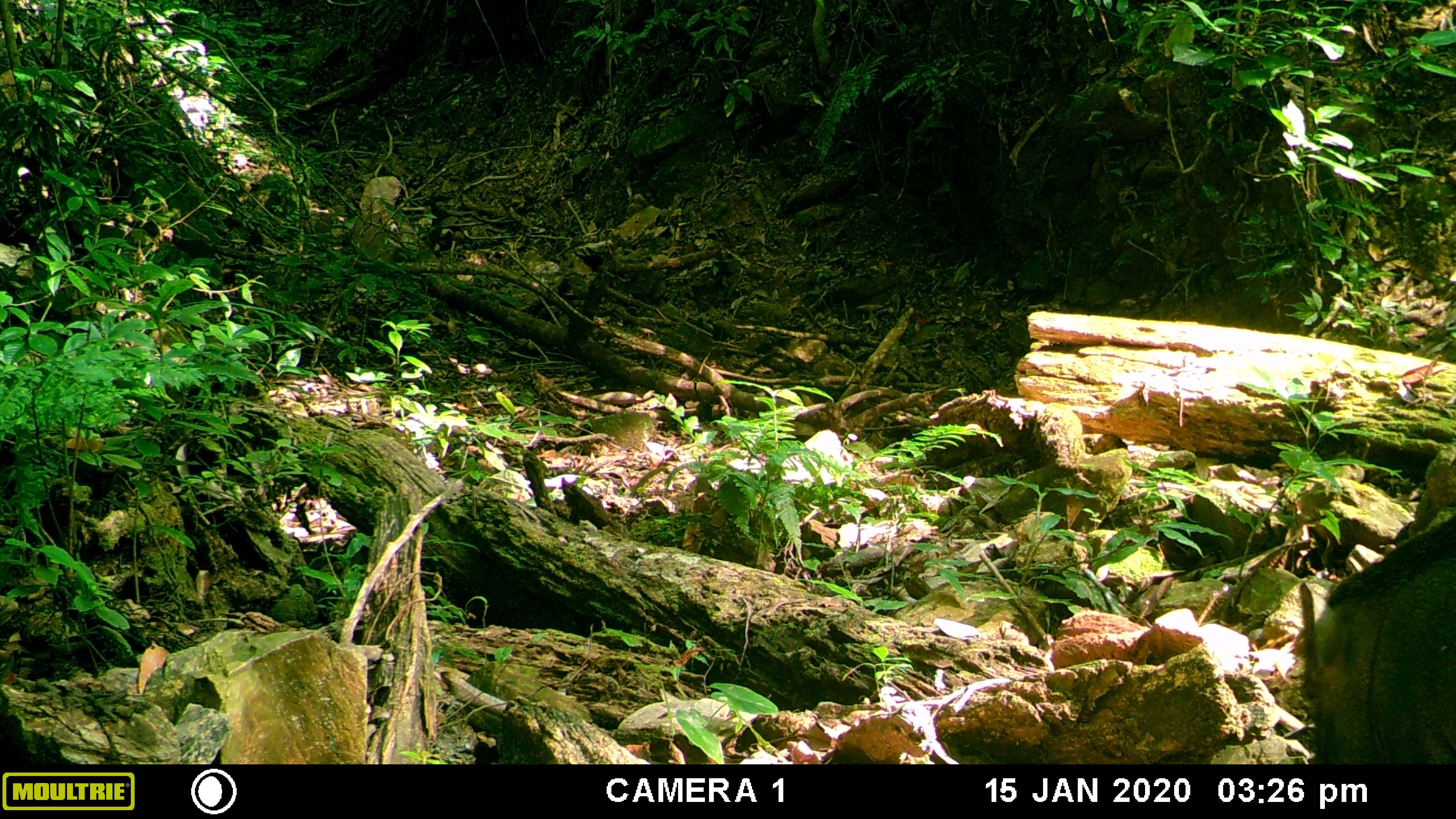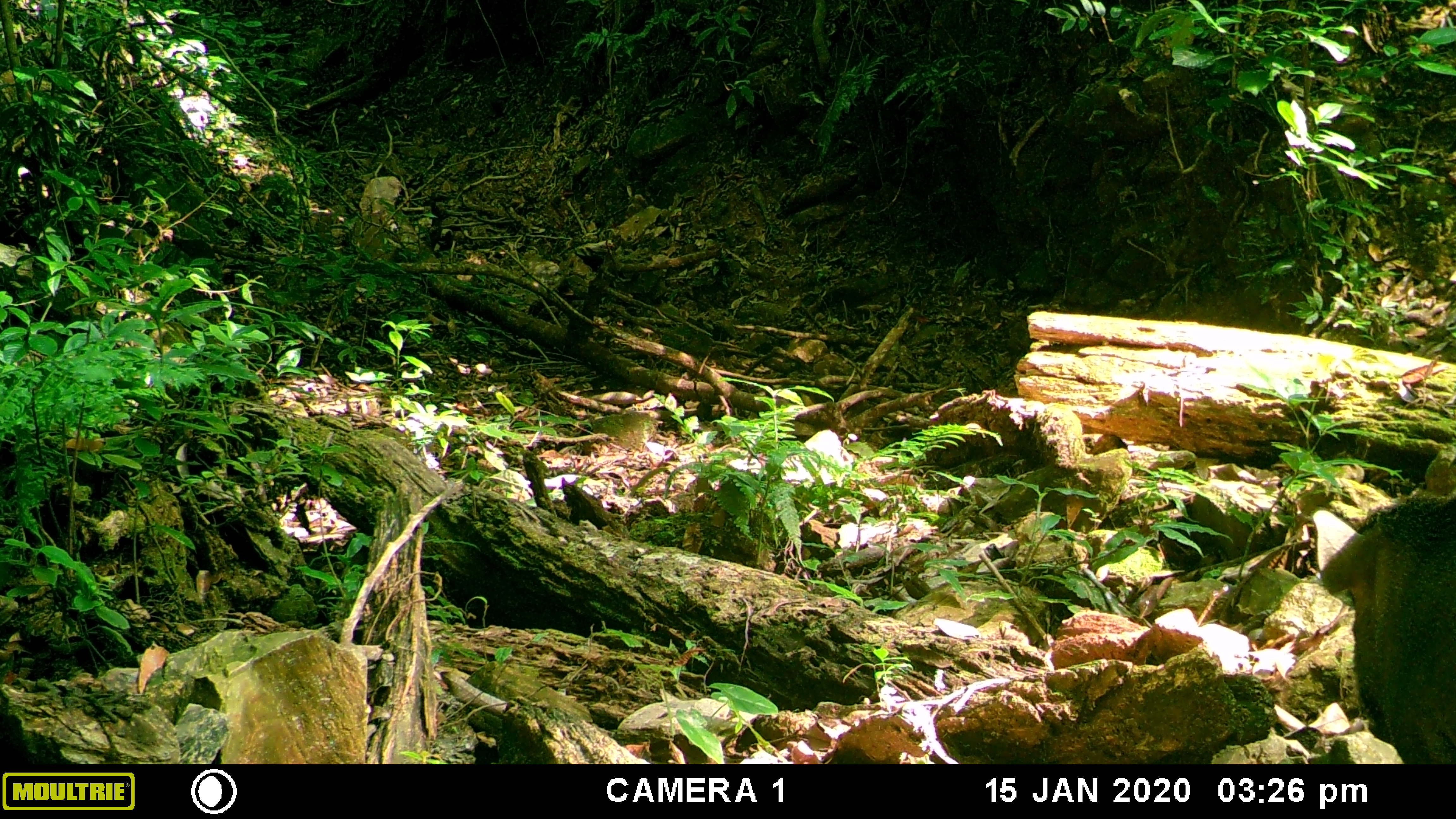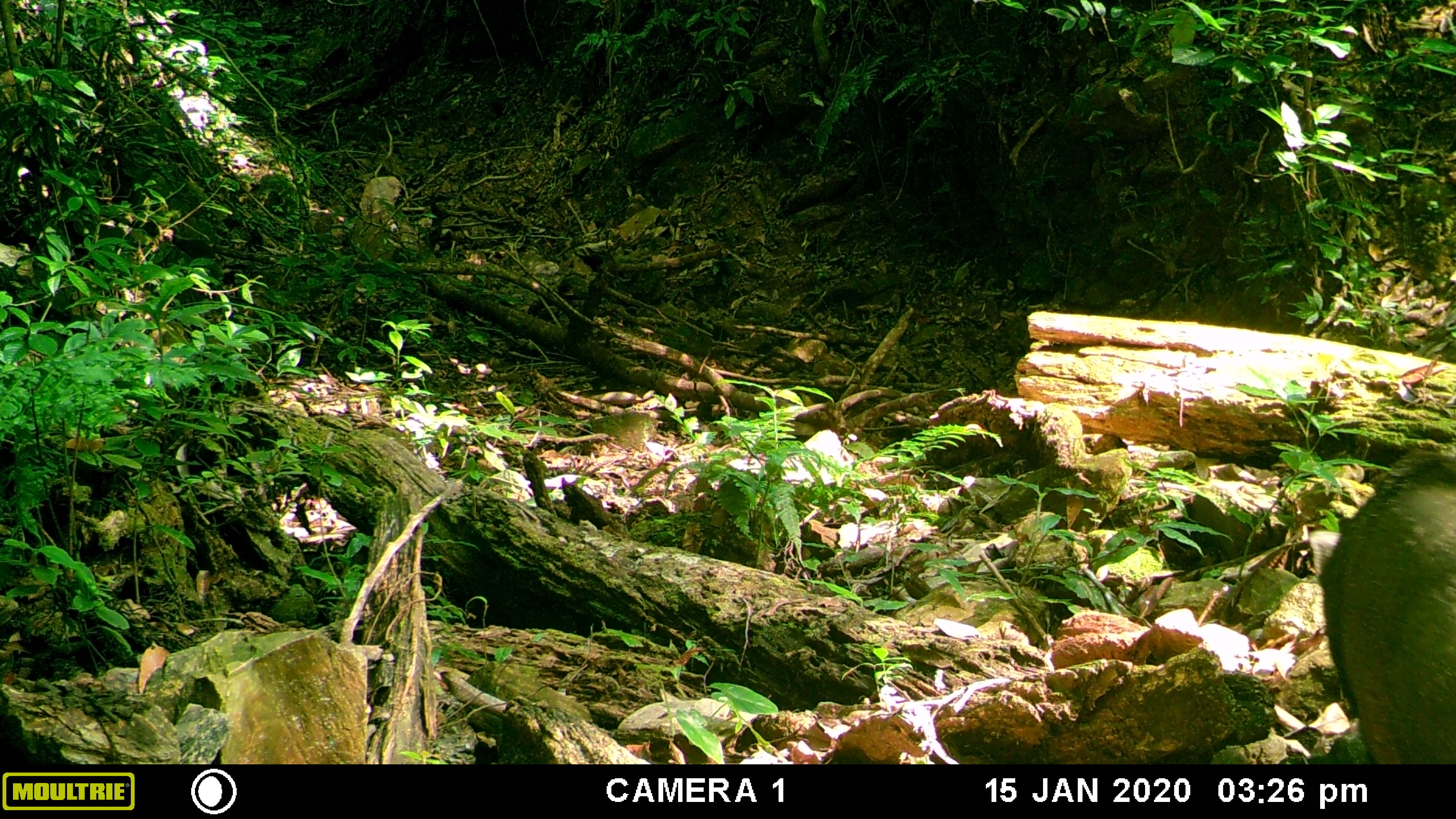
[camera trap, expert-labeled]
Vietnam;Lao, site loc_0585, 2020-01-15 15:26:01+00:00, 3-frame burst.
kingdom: Animalia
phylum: Chordata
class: Mammalia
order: Artiodactyla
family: Suidae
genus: Sus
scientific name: Sus scrofa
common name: eurasian wild pig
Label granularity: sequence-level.